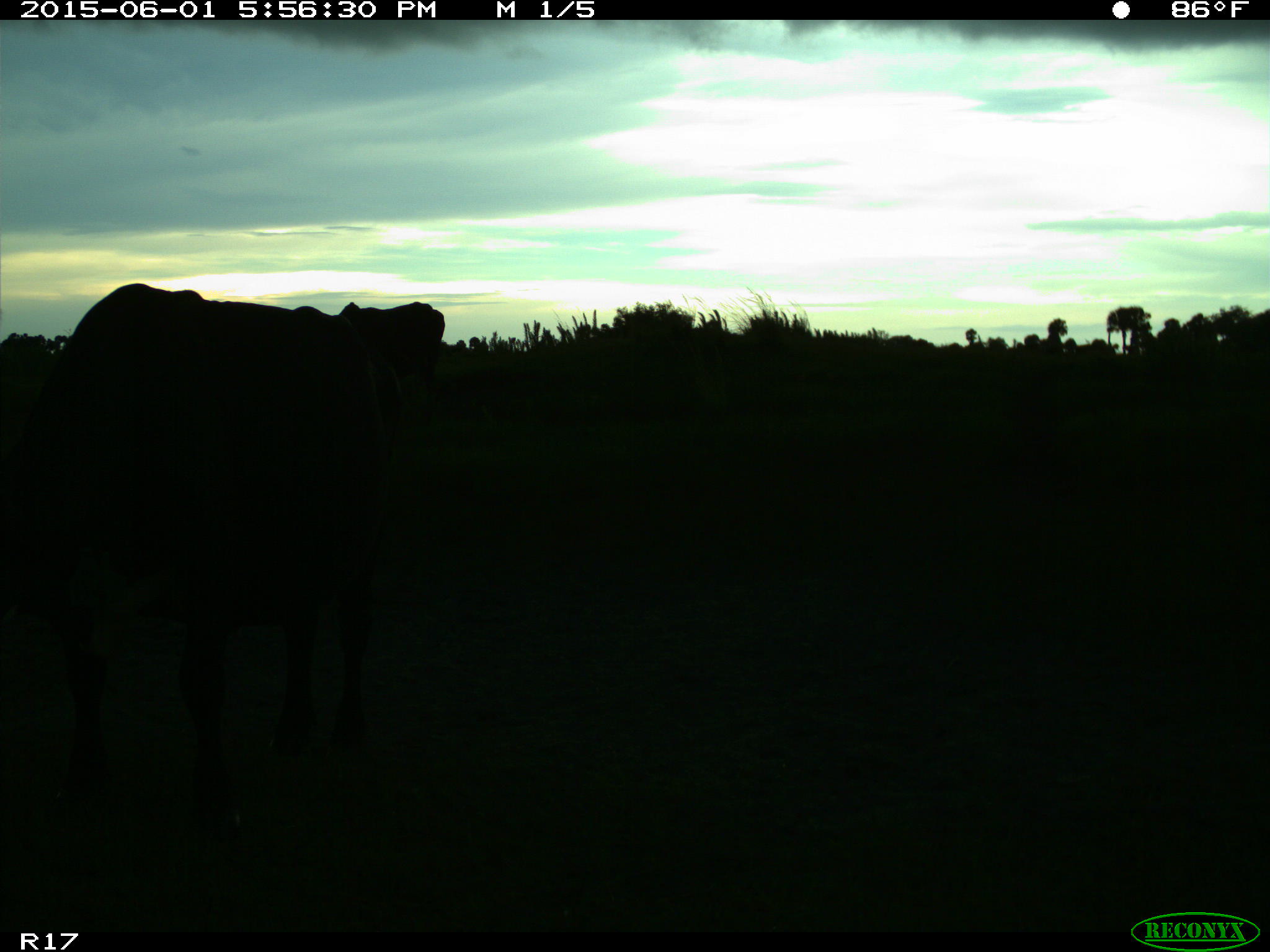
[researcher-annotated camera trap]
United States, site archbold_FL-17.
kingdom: Animalia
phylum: Chordata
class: Mammalia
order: Artiodactyla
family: Bovidae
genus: Bos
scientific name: Bos taurus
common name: domestic cow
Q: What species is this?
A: Bos taurus (domestic cow).